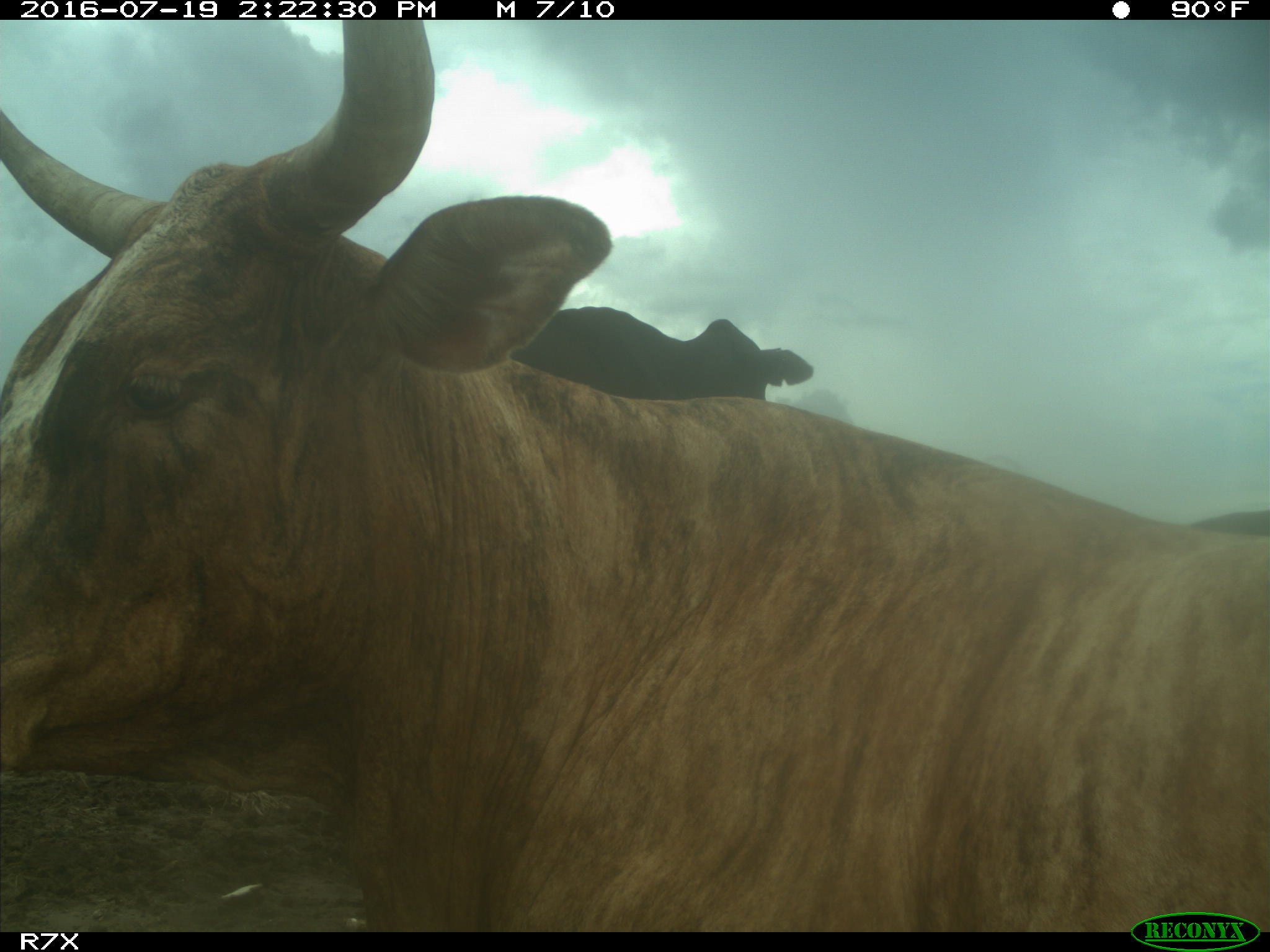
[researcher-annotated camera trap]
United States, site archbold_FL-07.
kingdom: Animalia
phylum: Chordata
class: Mammalia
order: Artiodactyla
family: Bovidae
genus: Bos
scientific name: Bos taurus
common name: domestic cow